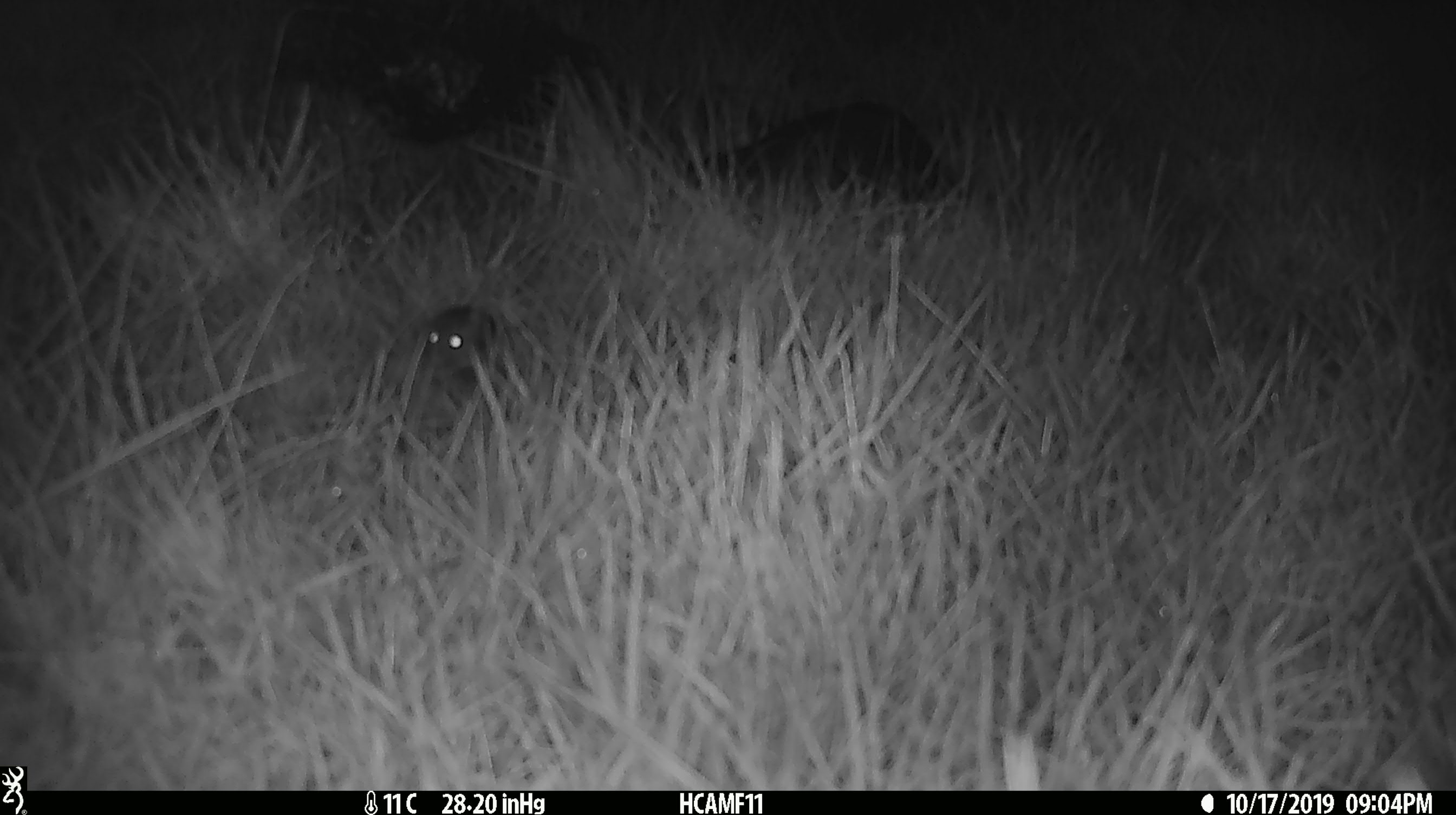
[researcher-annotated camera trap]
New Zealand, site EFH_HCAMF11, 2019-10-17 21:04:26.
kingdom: Animalia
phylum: Chordata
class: Mammalia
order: Rodentia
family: Muridae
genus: Mus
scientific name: Mus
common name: mouse